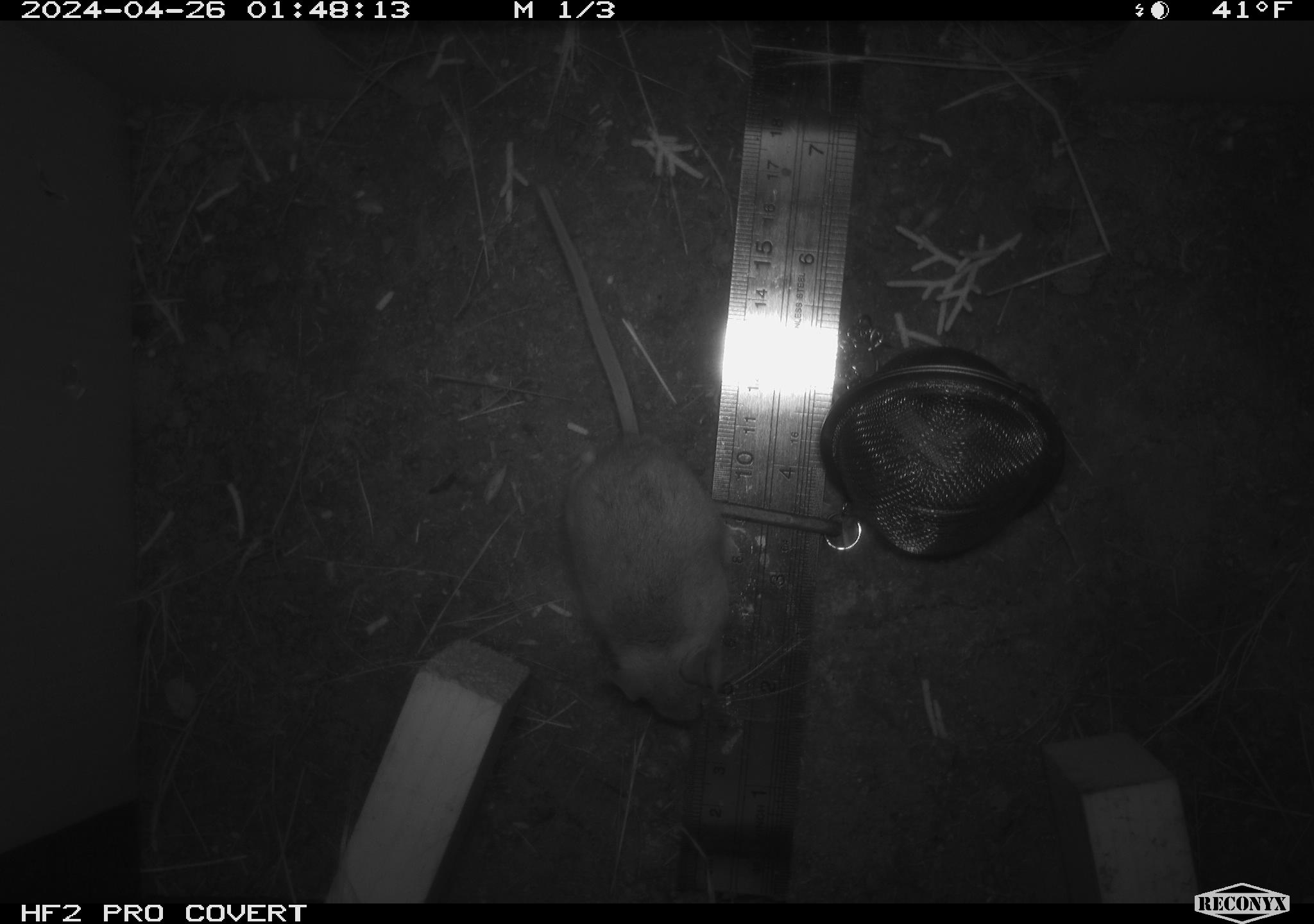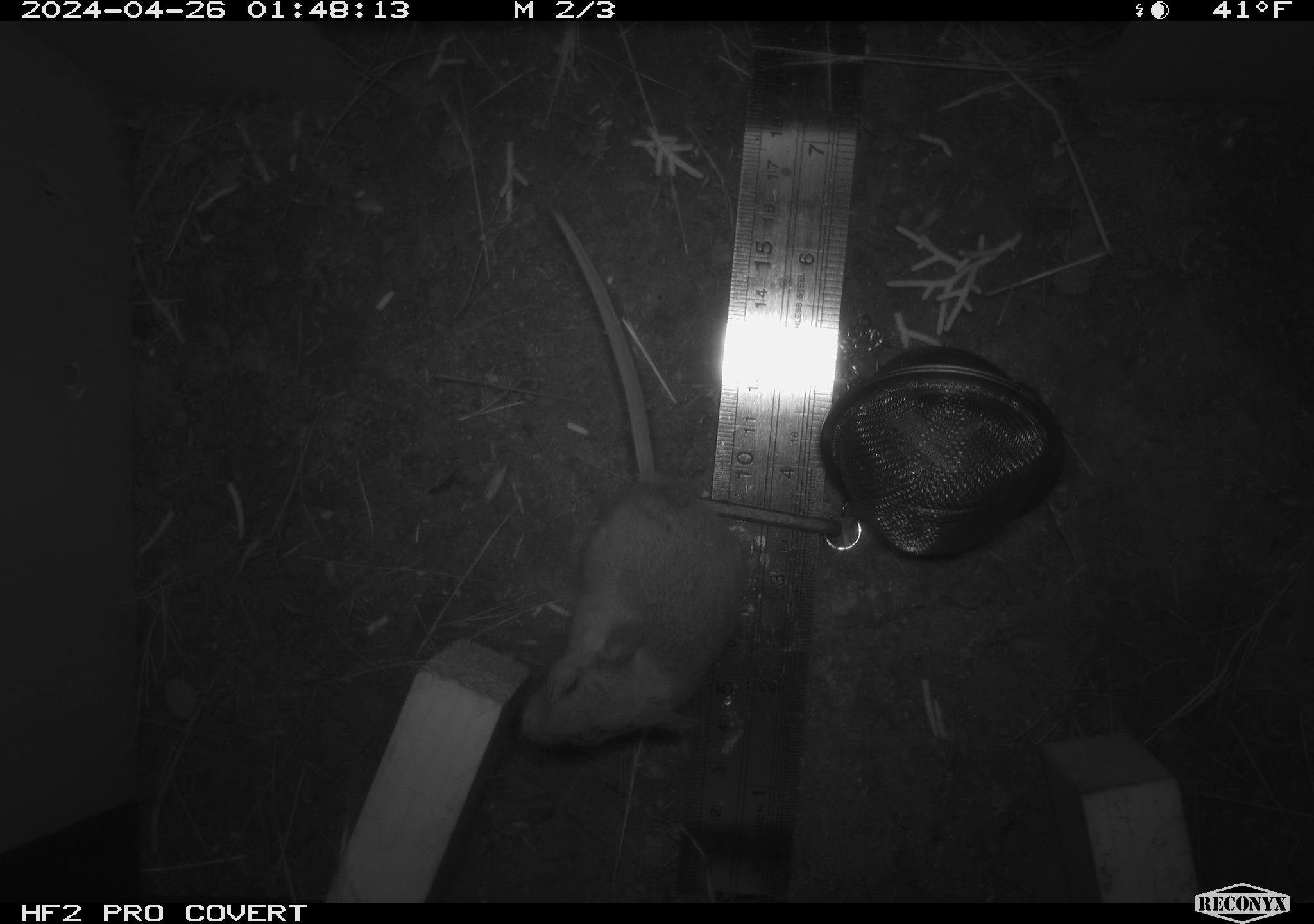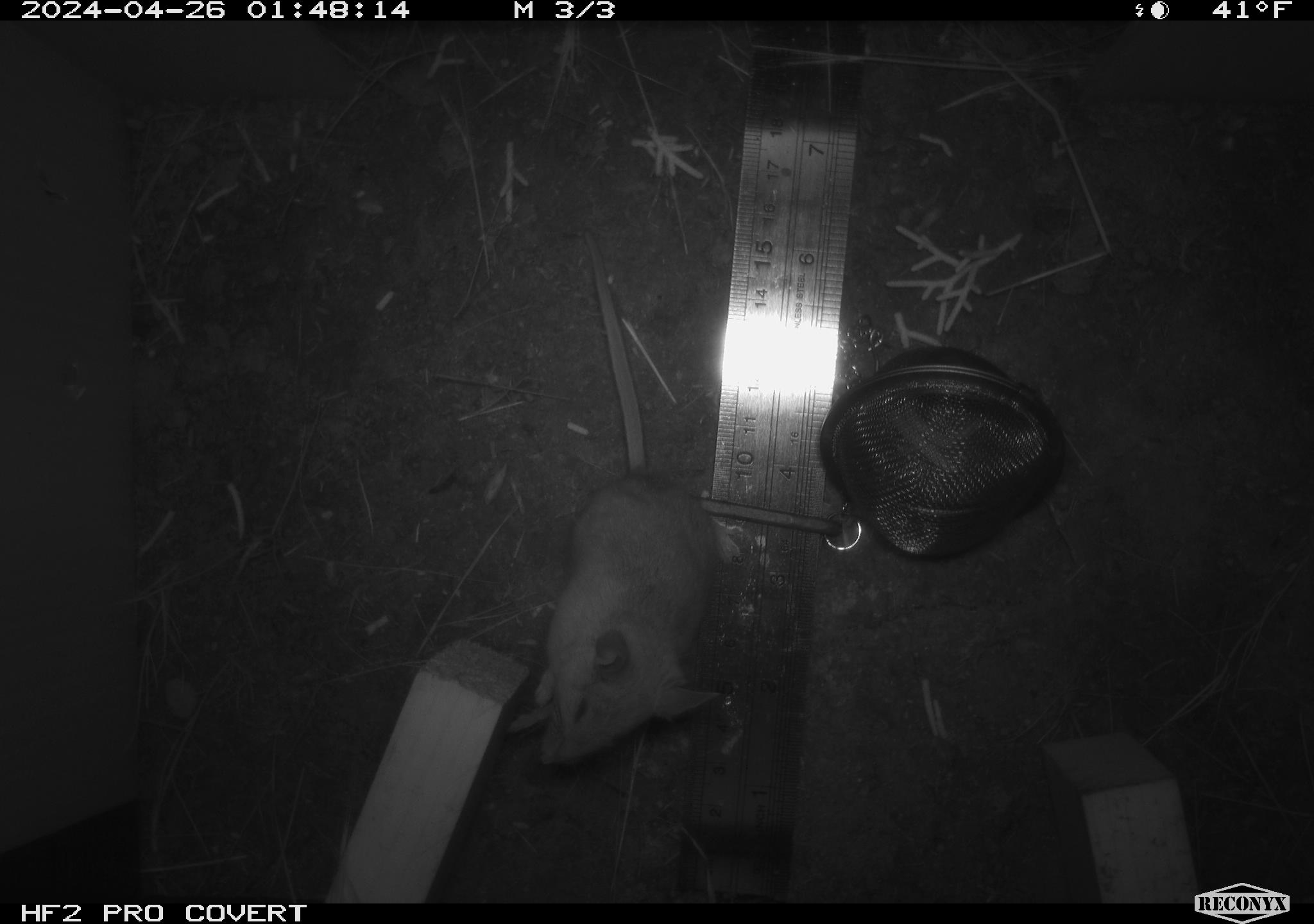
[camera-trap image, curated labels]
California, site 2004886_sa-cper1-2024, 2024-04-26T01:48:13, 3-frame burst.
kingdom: Animalia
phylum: Chordata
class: Mammalia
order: Rodentia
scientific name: Rodentia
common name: rodent